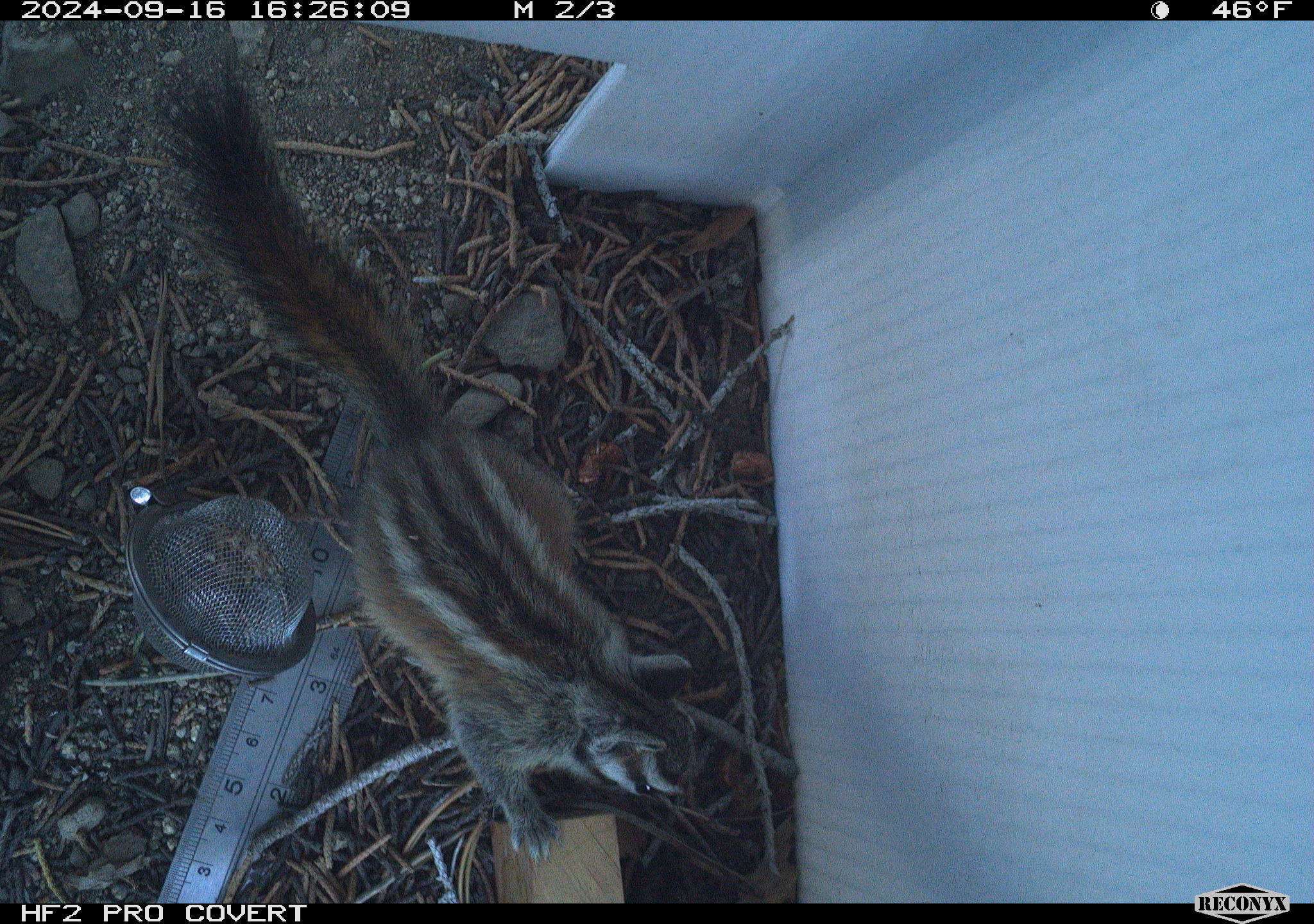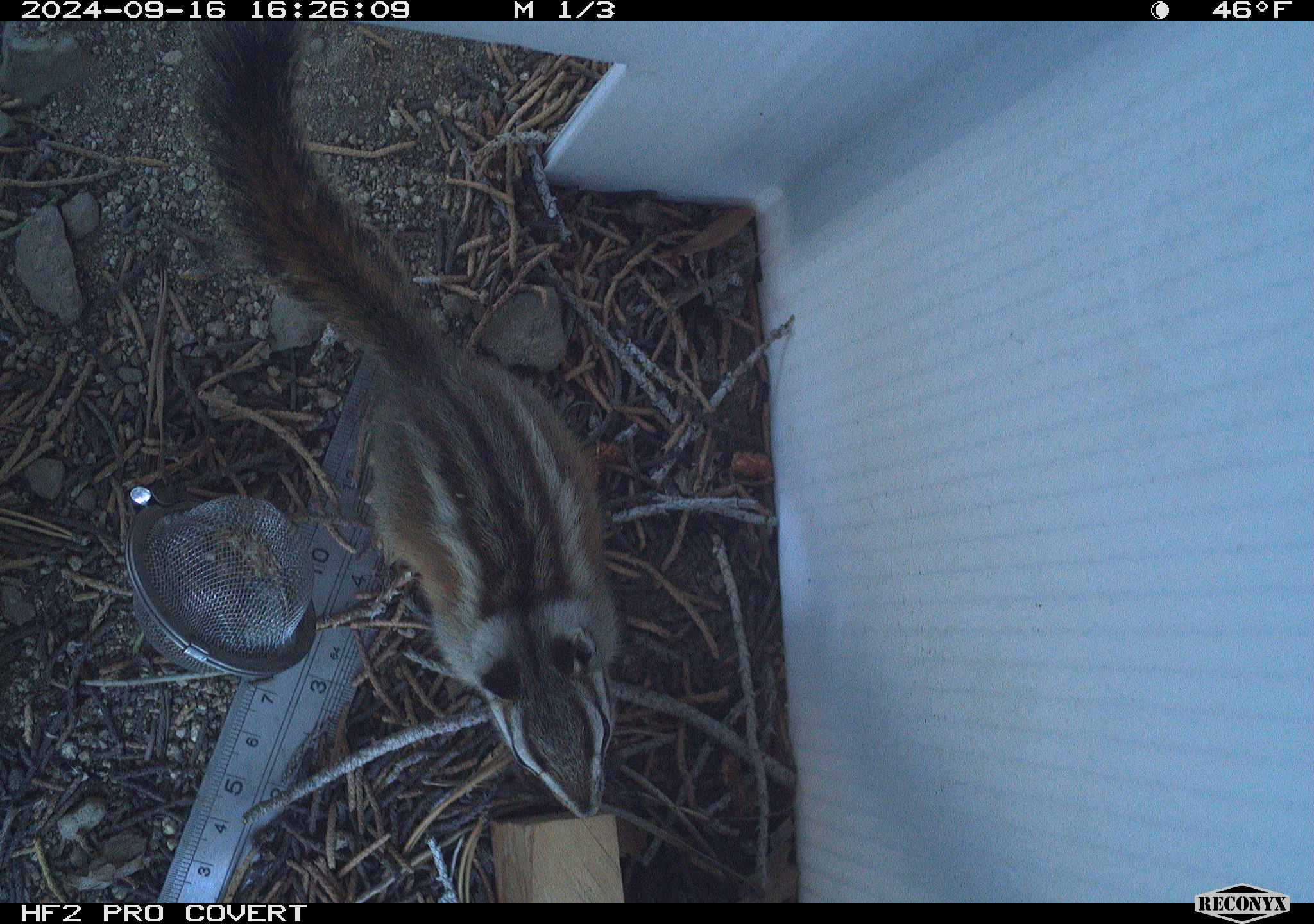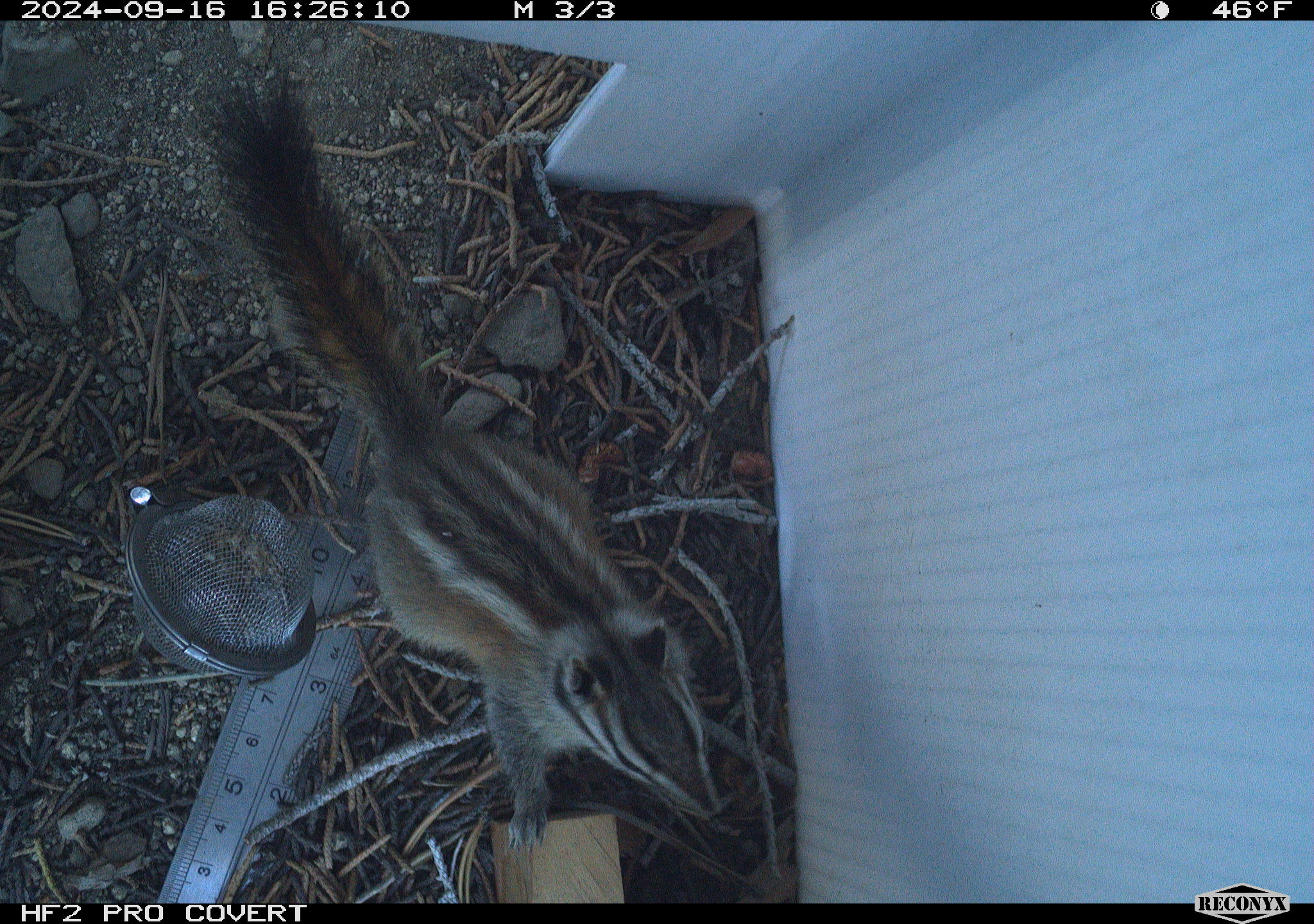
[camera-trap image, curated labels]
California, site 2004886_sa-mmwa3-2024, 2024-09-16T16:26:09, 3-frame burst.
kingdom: Animalia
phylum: Chordata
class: Mammalia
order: Rodentia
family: Sciuridae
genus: Neotamias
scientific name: Neotamias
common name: western chipmunks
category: neotamias species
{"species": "neotamias species (western chipmunks) (Neotamias)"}